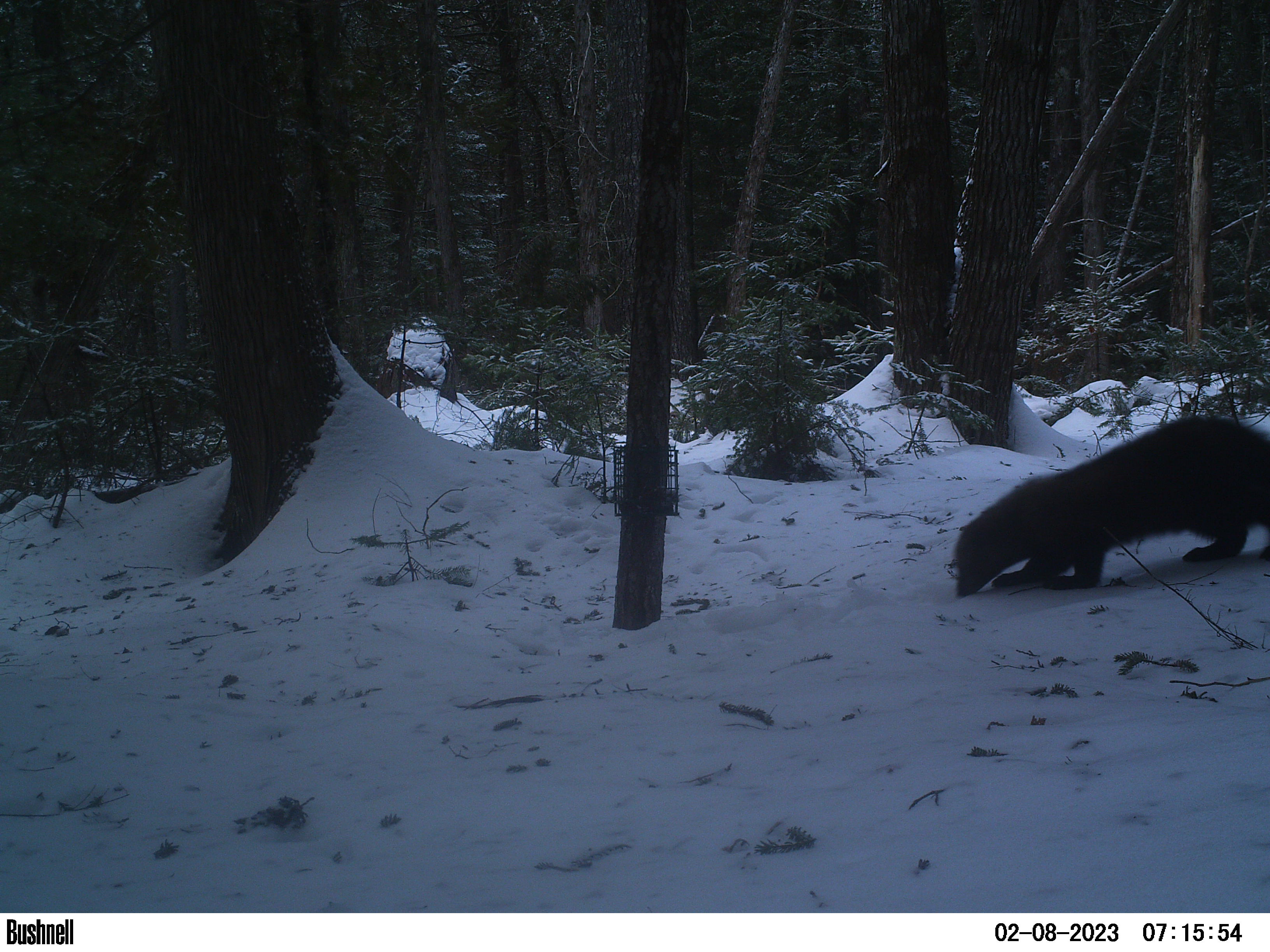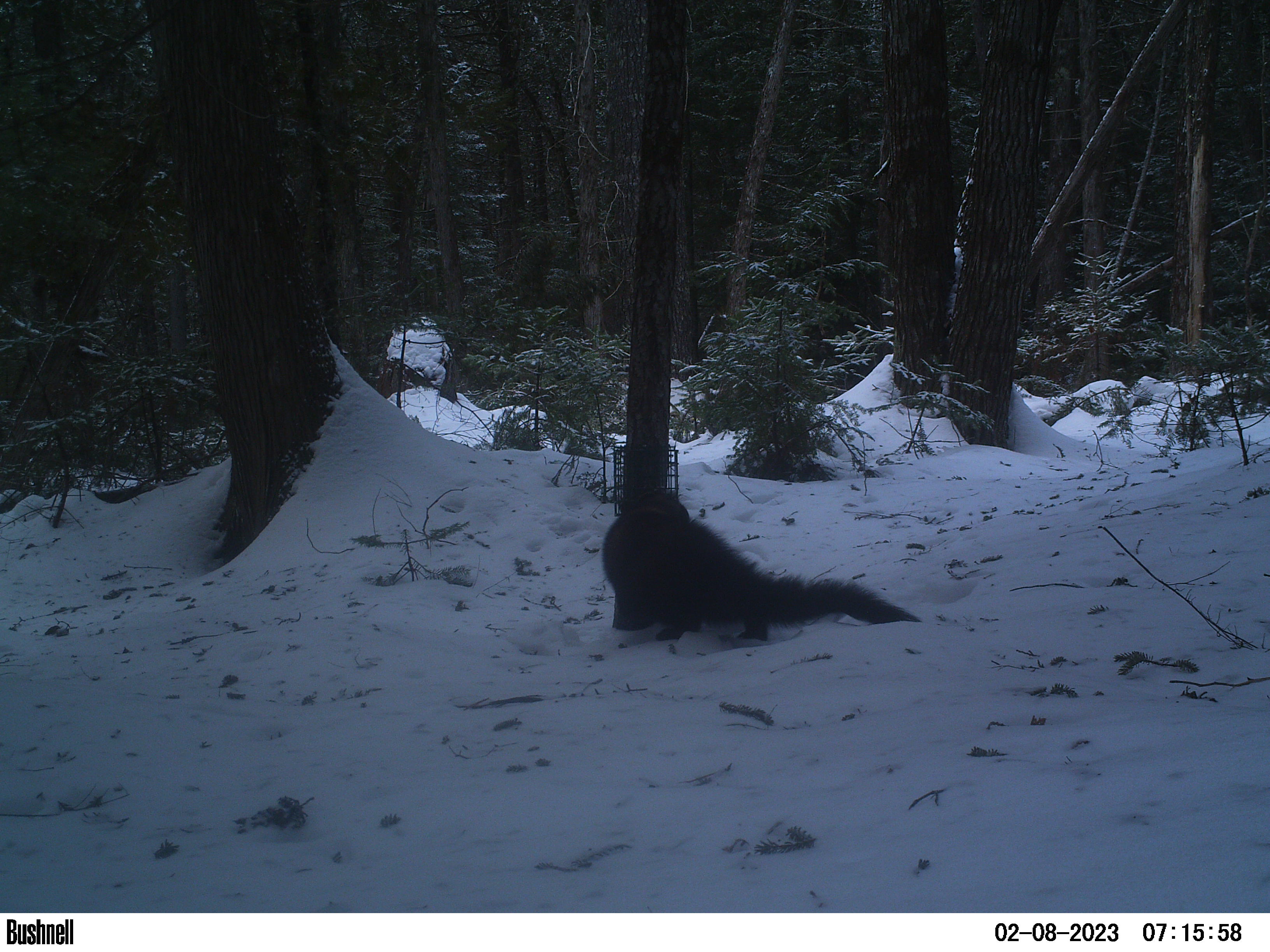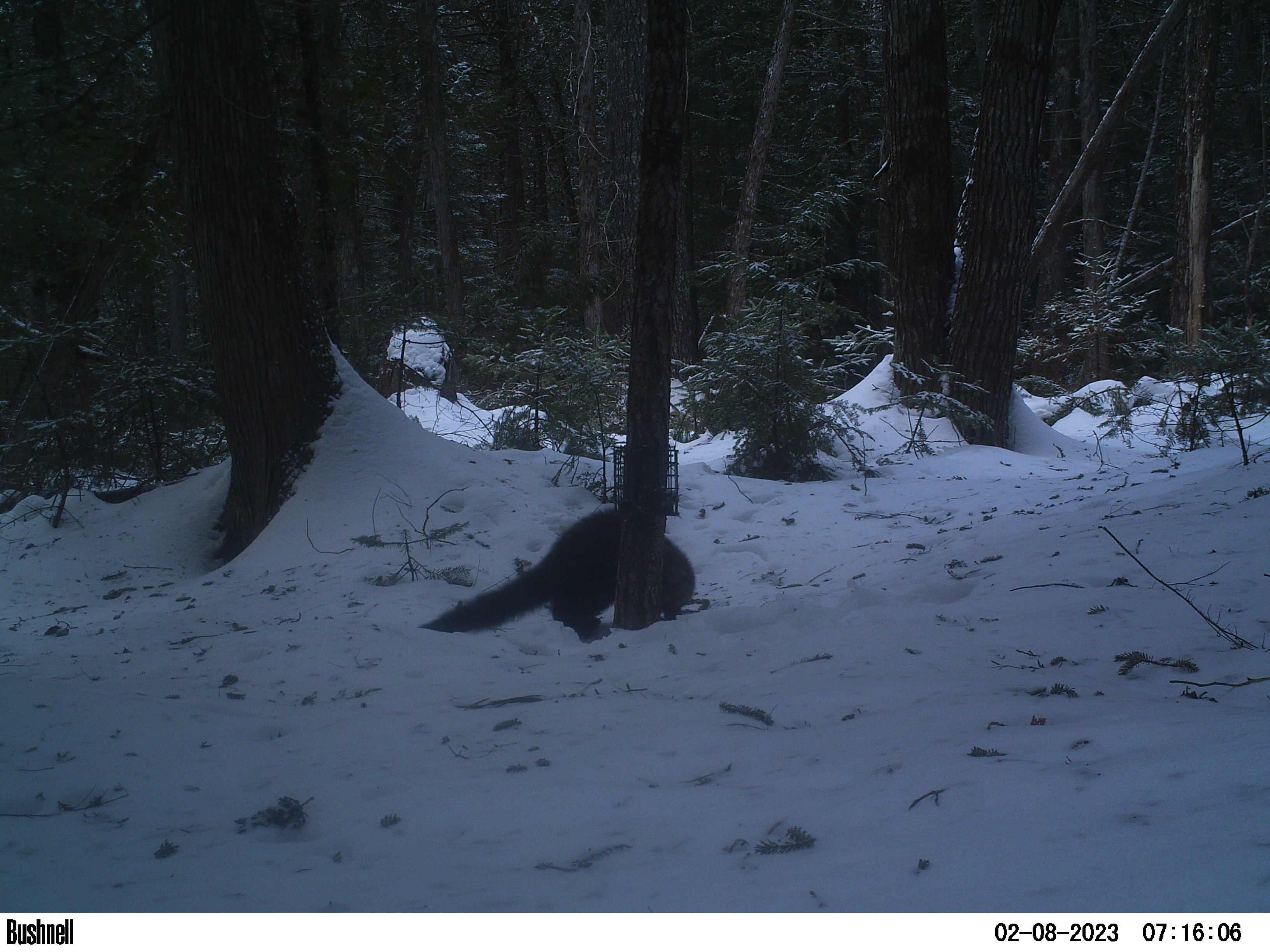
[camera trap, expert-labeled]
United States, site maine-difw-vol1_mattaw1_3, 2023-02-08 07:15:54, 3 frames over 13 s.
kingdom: Animalia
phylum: Chordata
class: Mammalia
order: Carnivora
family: Mustelidae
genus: Pekania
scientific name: Pekania pennanti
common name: fisher